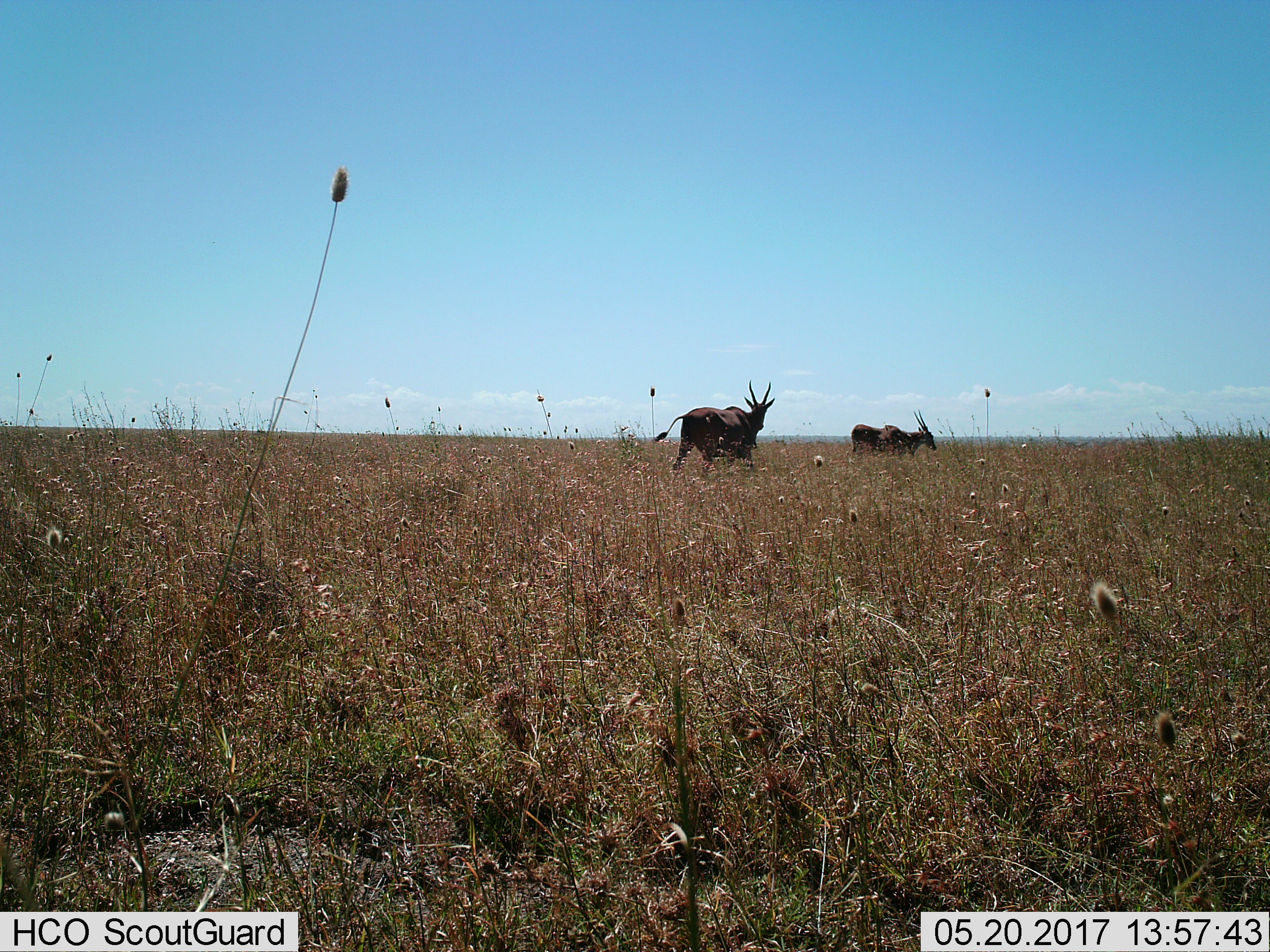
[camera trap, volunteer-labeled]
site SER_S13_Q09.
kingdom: Animalia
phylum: Chordata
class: Mammalia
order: Artiodactyla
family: Bovidae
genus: Tragelaphus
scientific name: Tragelaphus oryx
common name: eland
Eland (Tragelaphus oryx), count 2. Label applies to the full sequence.